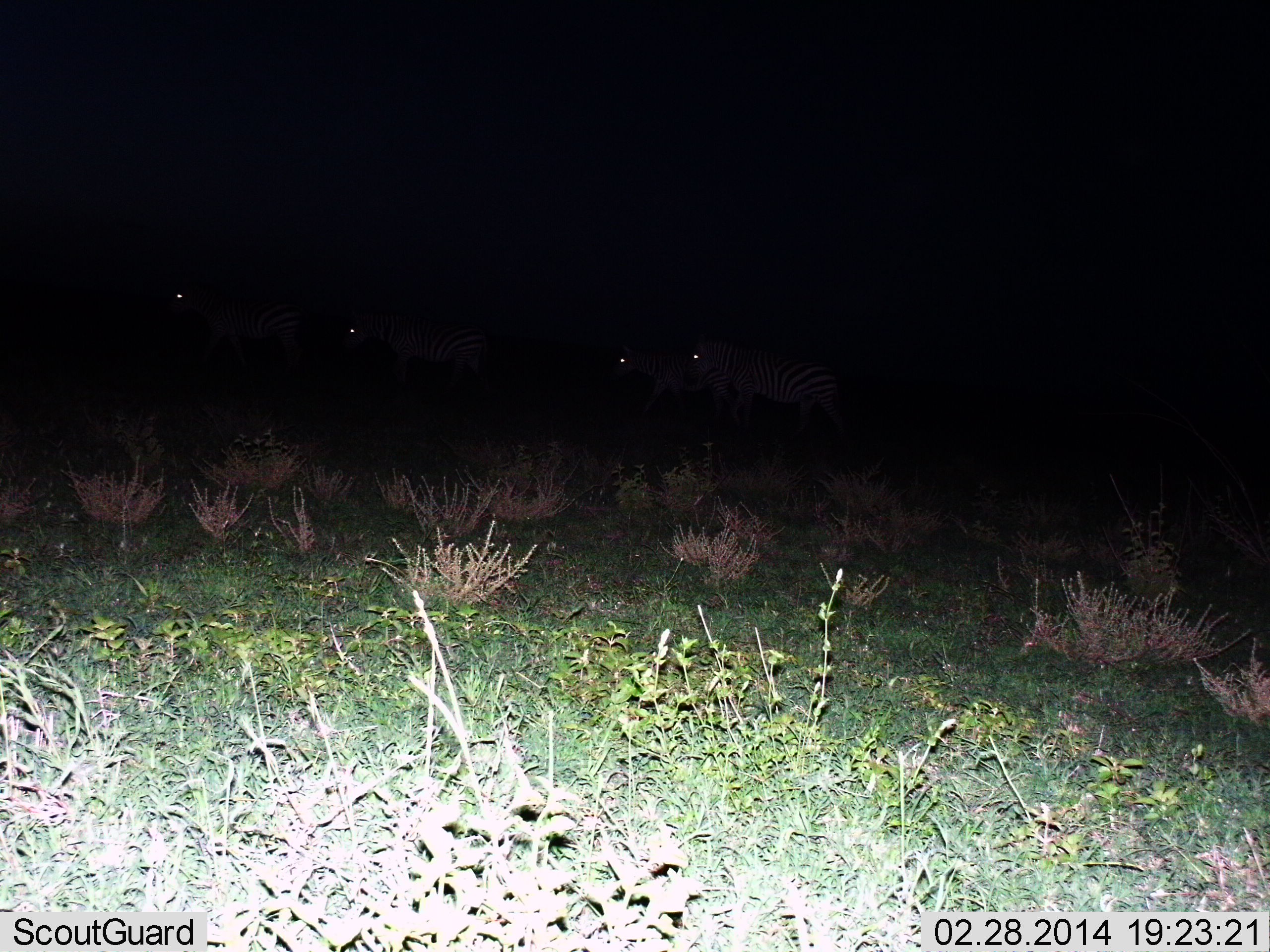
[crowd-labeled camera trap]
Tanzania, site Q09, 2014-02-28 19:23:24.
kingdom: Animalia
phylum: Chordata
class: Mammalia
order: Perissodactyla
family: Equidae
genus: Equus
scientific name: Equus quagga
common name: plains zebra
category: zebra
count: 4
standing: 30%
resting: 0%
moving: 70%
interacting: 0%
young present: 0%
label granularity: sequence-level